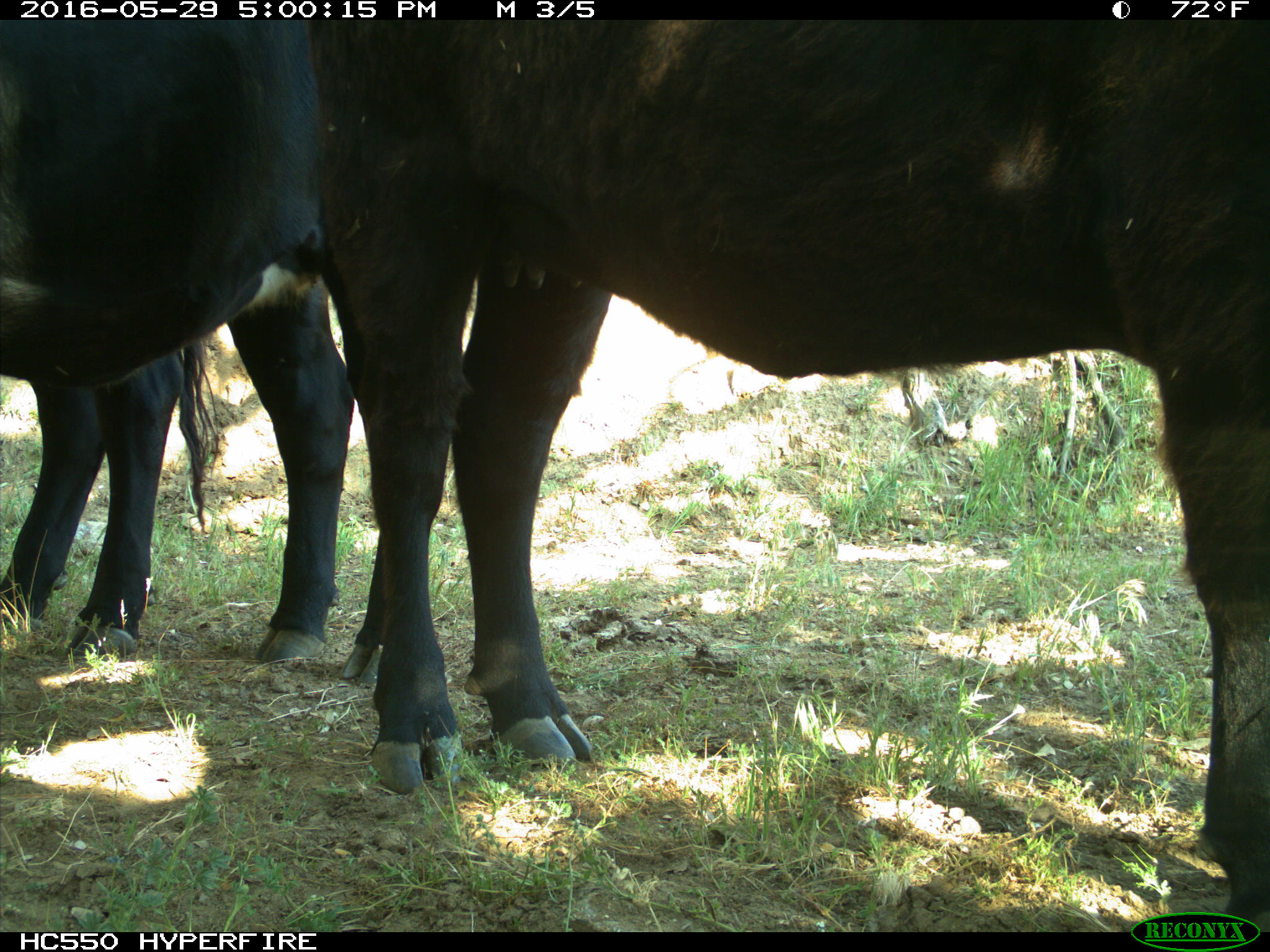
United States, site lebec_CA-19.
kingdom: Animalia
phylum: Chordata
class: Mammalia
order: Artiodactyla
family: Bovidae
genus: Bos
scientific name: Bos taurus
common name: domestic cow